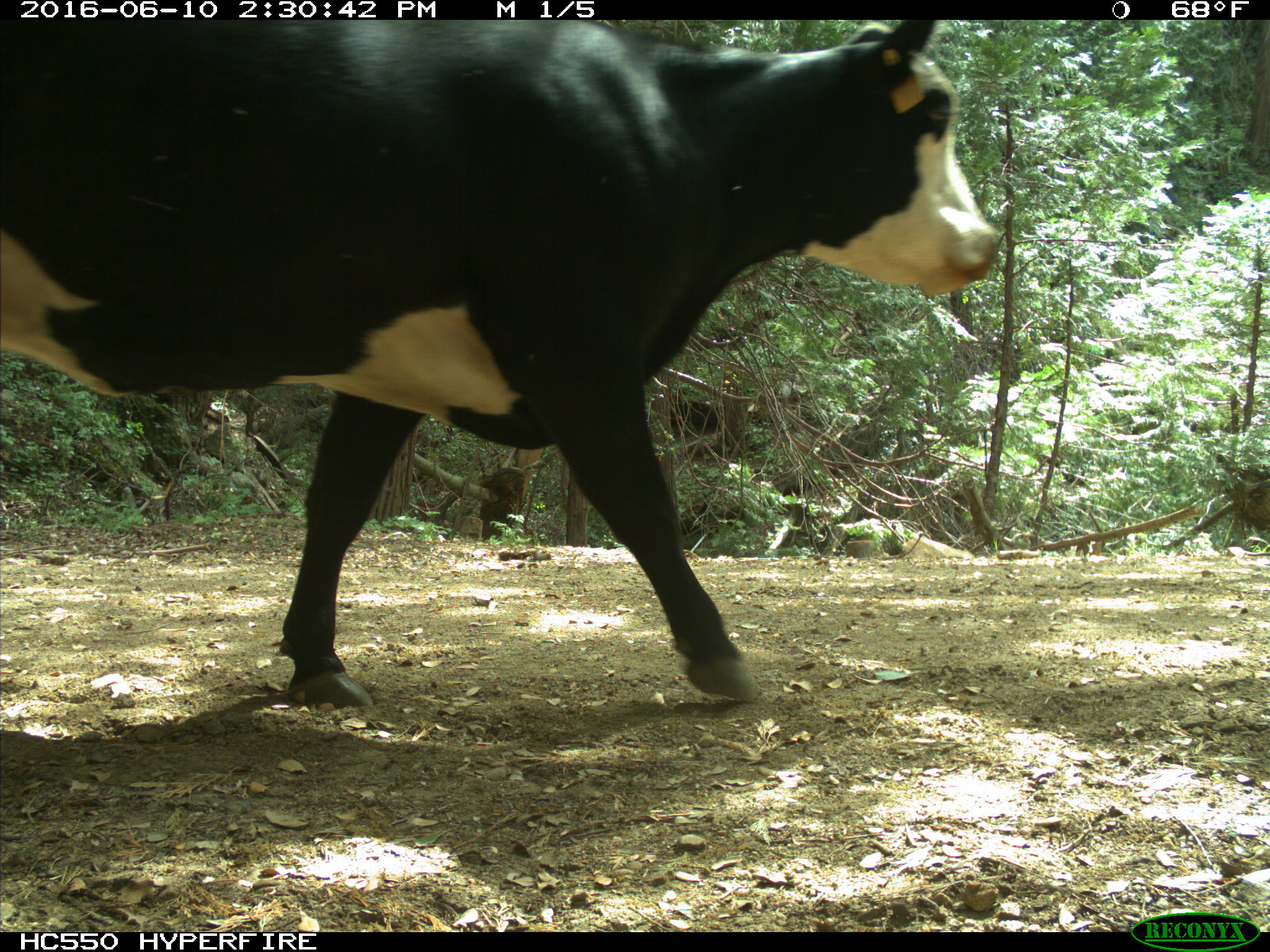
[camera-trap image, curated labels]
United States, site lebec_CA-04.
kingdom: Animalia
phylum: Chordata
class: Mammalia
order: Artiodactyla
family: Bovidae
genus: Bos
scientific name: Bos taurus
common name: domestic cow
Bos taurus (domestic cow).